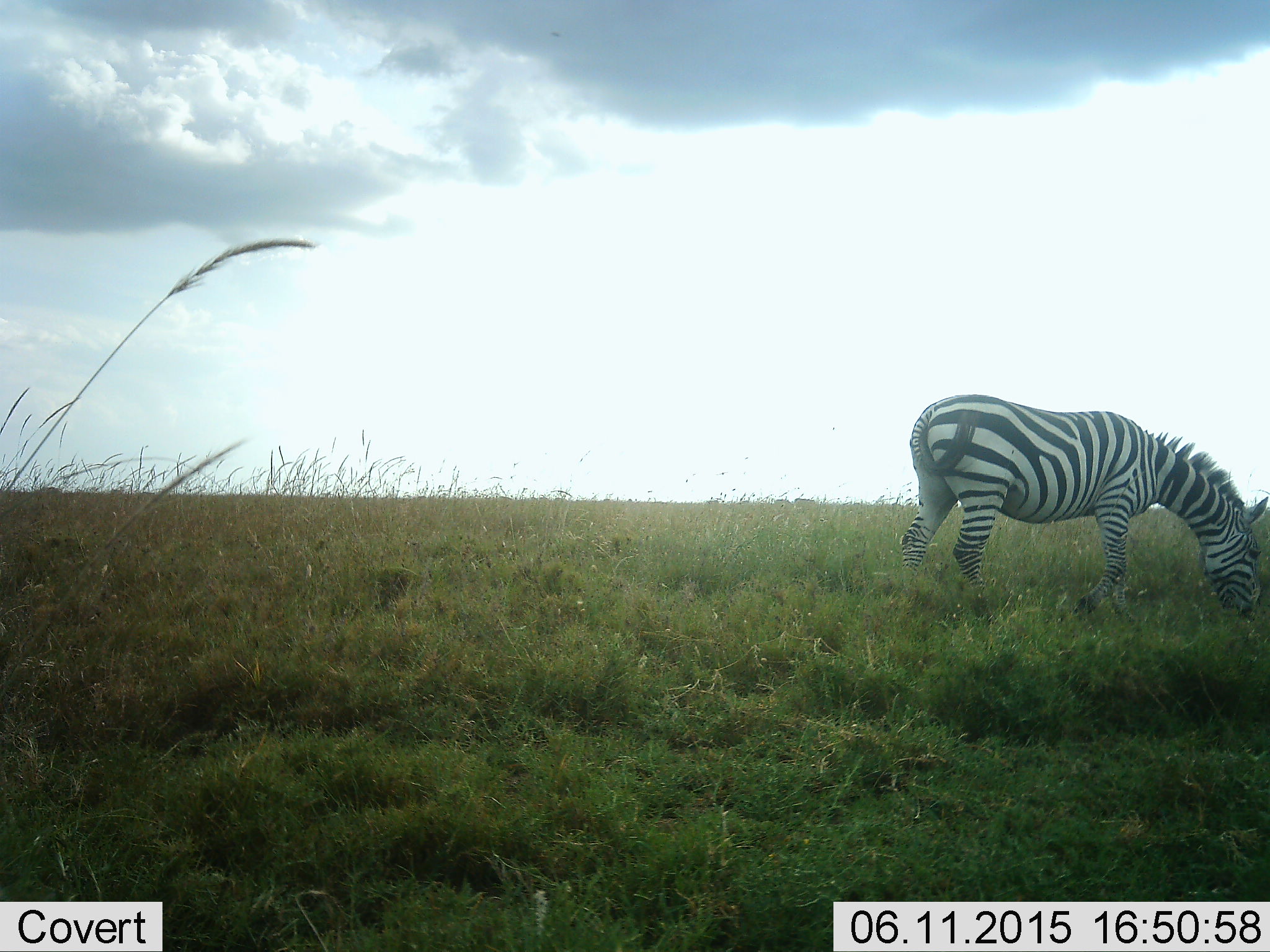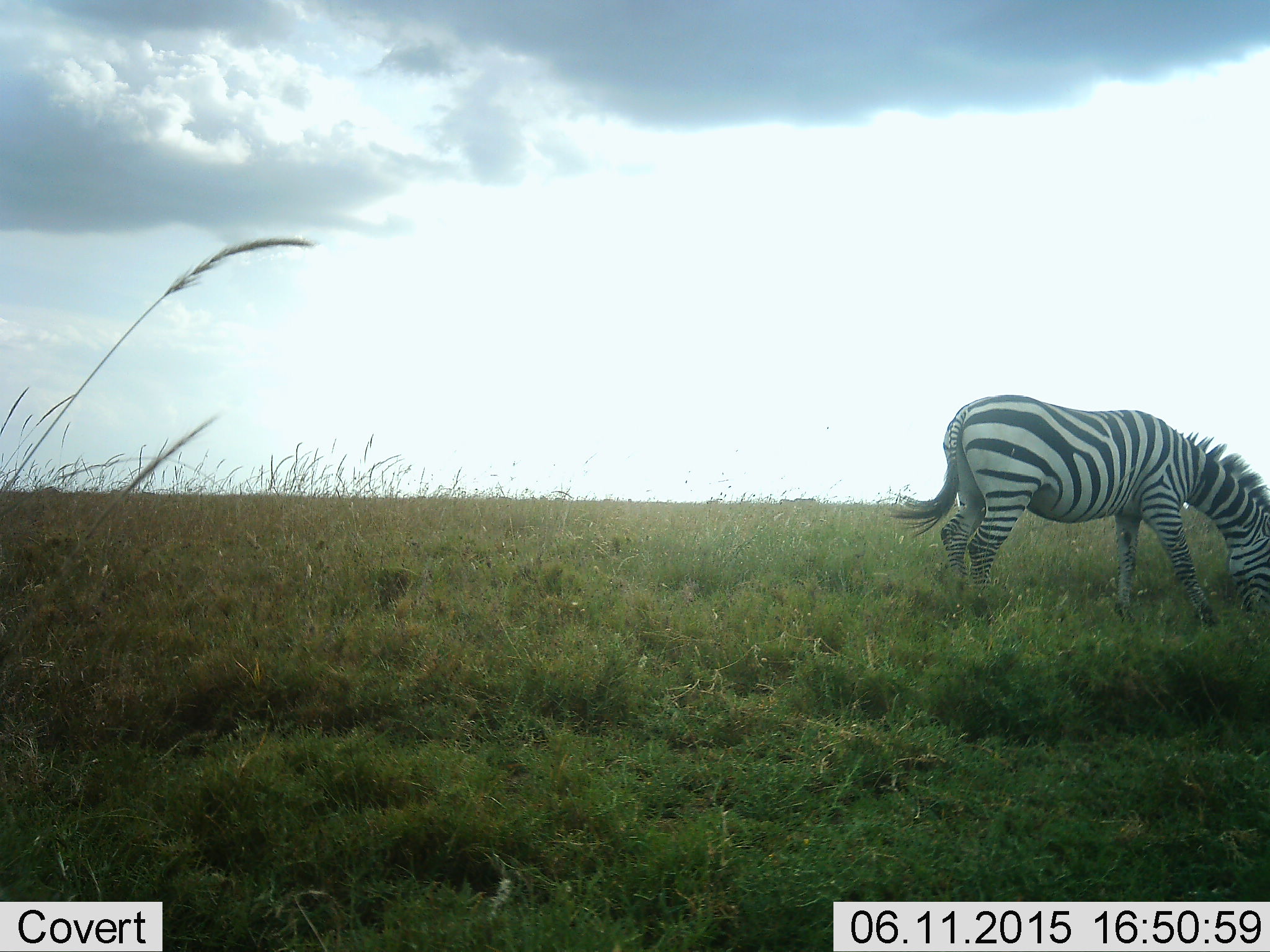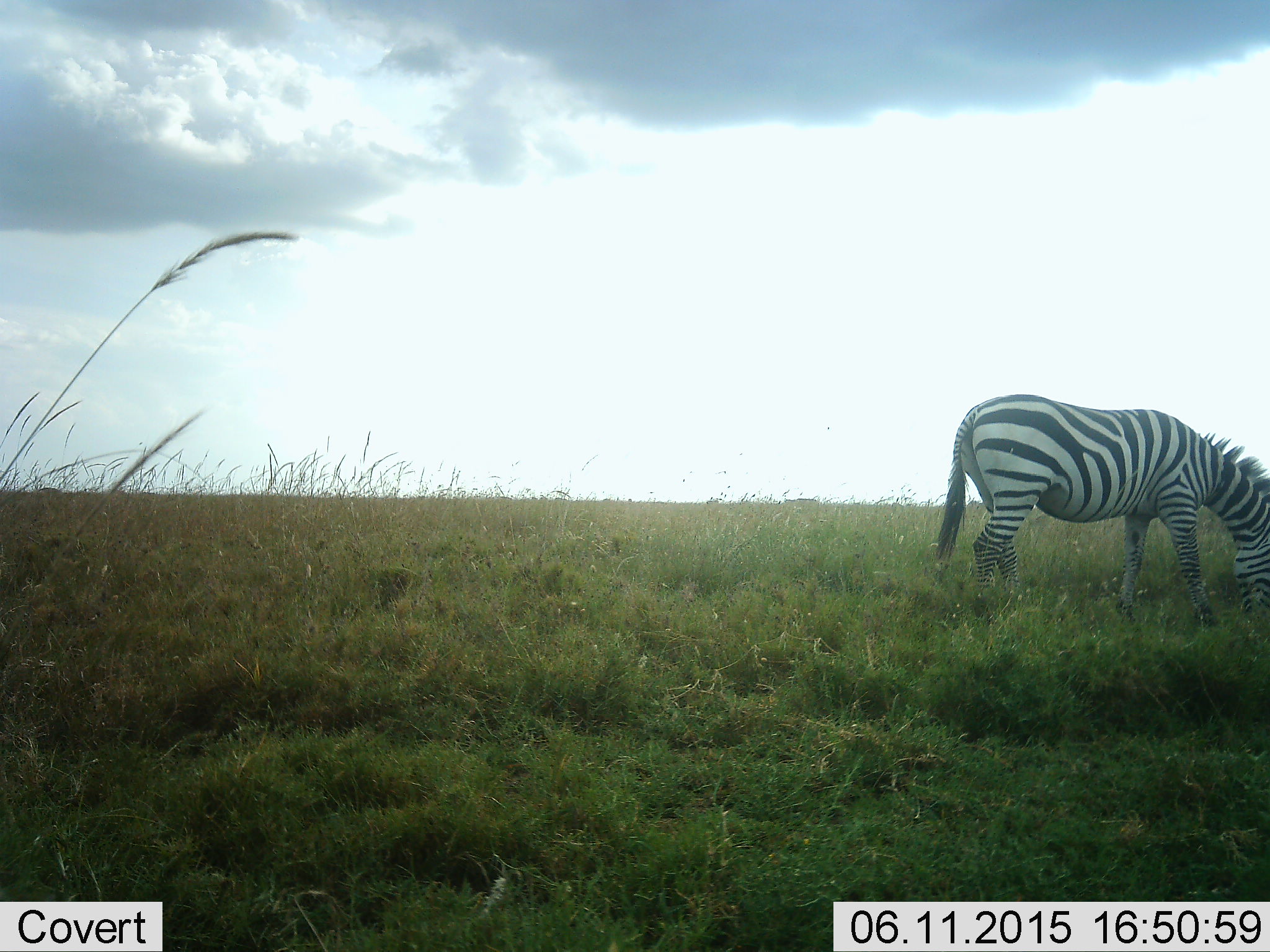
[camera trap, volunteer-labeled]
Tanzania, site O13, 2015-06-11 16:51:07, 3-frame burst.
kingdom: Animalia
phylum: Chordata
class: Mammalia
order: Perissodactyla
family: Equidae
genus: Equus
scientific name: Equus quagga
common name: plains zebra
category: zebra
Zebra (plains zebra) (Equus quagga), count 1. Behavior (volunteer vote fractions): standing 10%, resting 0%, moving 10%, interacting 10%. Young present (vote fraction): 0%. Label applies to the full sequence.